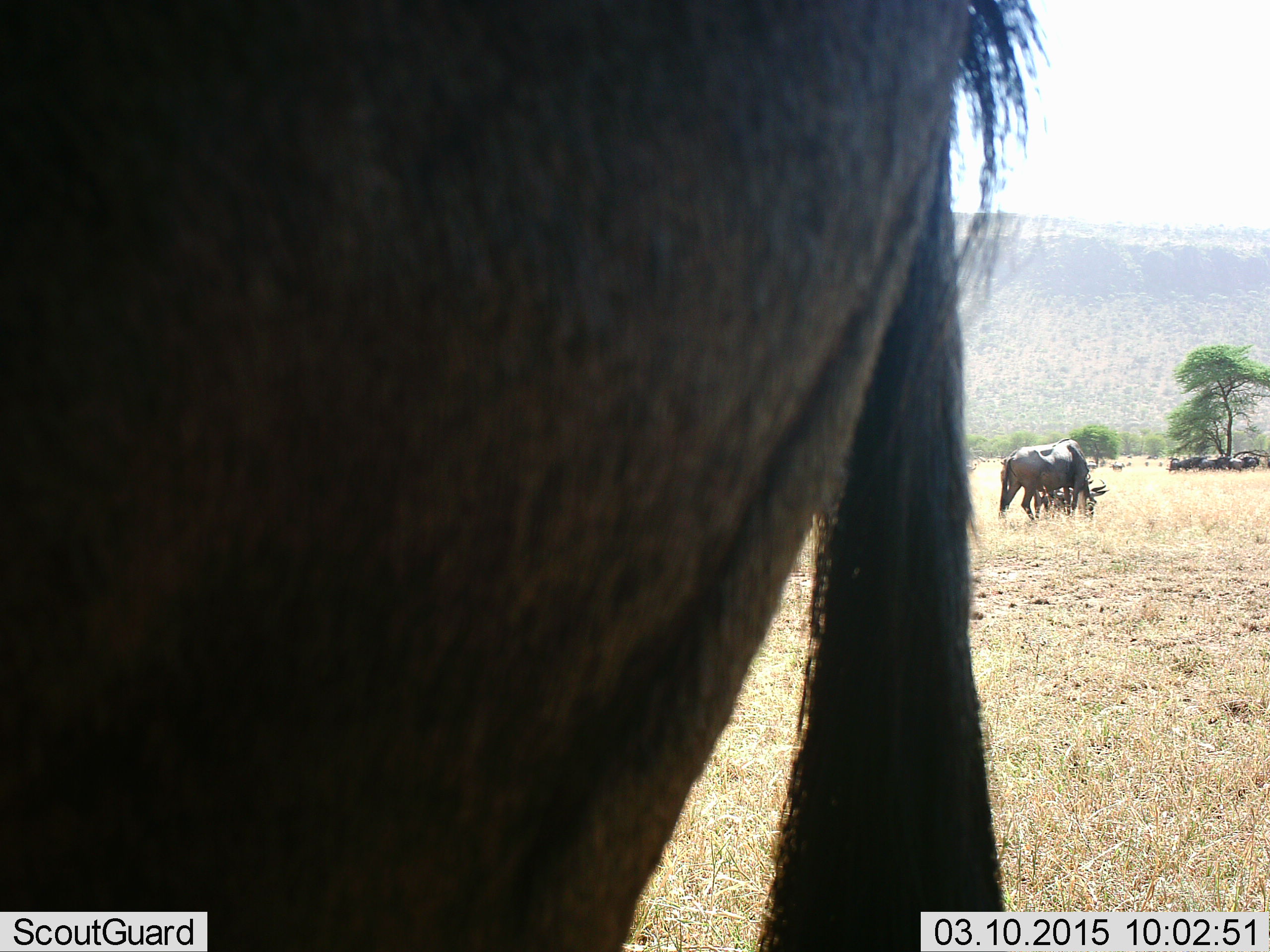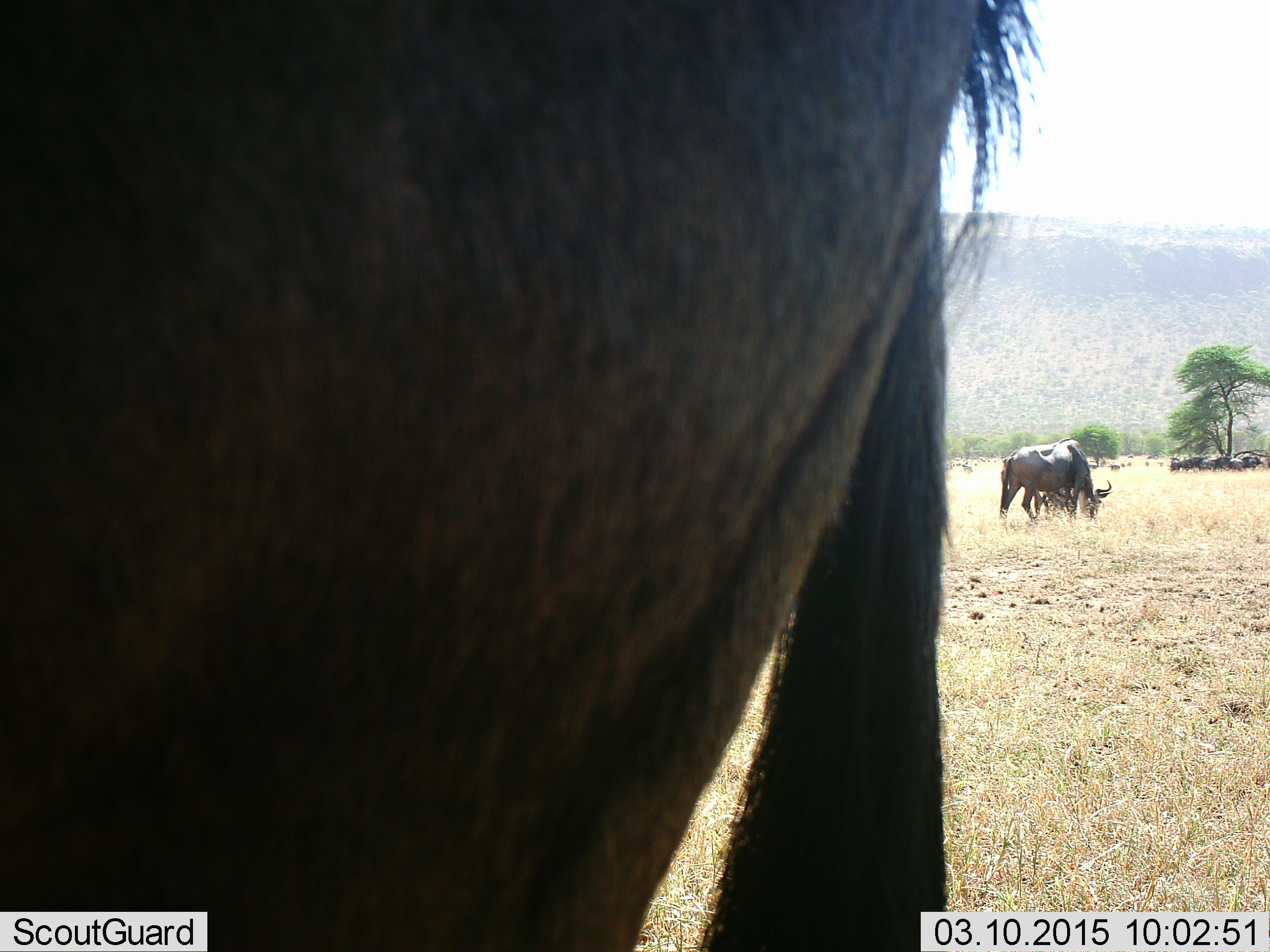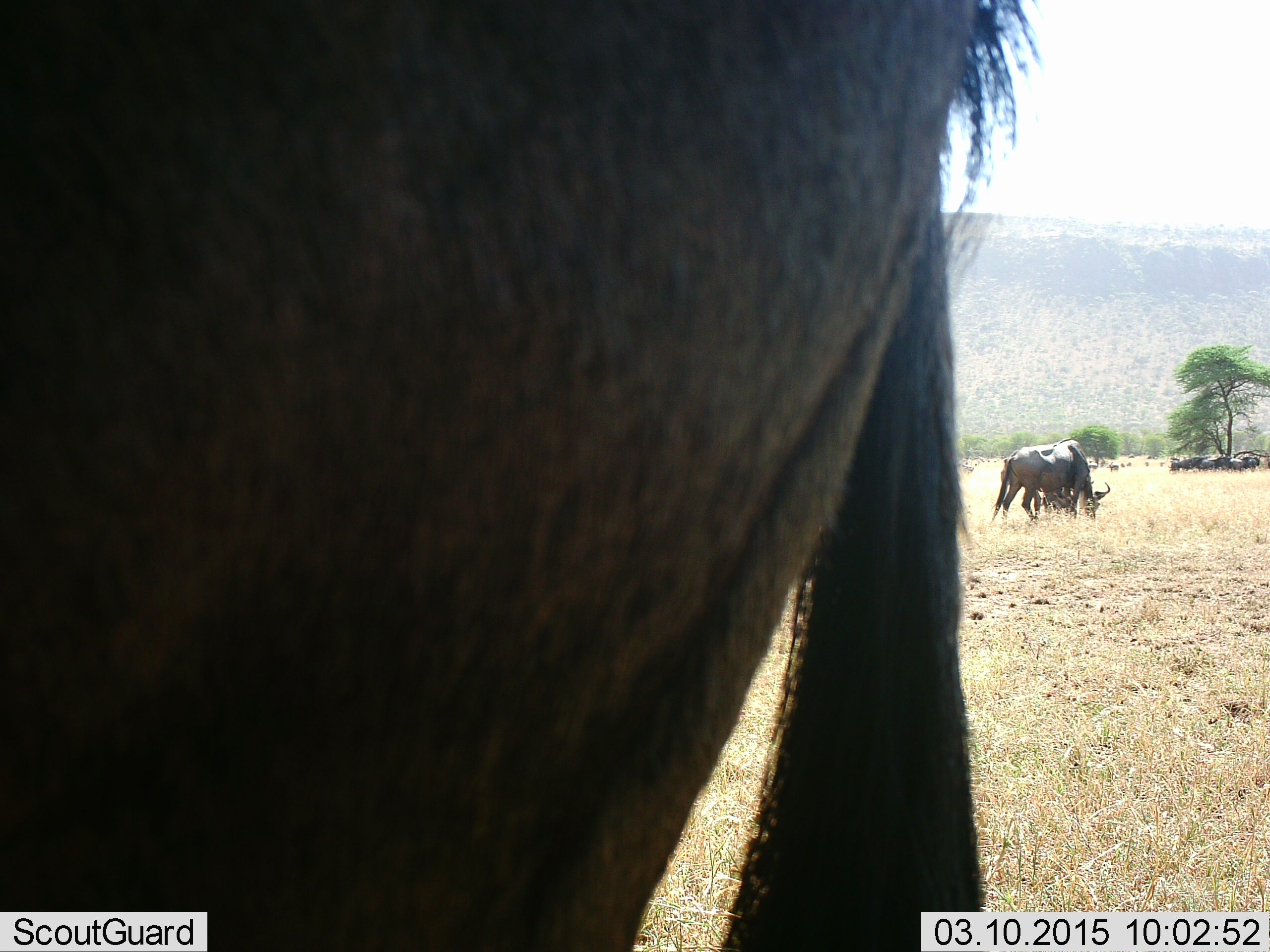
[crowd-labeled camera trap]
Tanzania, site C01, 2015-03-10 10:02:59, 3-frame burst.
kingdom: Animalia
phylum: Chordata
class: Mammalia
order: Artiodactyla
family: Bovidae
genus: Connochaetes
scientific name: Connochaetes taurinus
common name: blue wildebeest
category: wildebeest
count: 11-50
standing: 70%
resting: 40%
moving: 0%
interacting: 0%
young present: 10%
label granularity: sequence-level